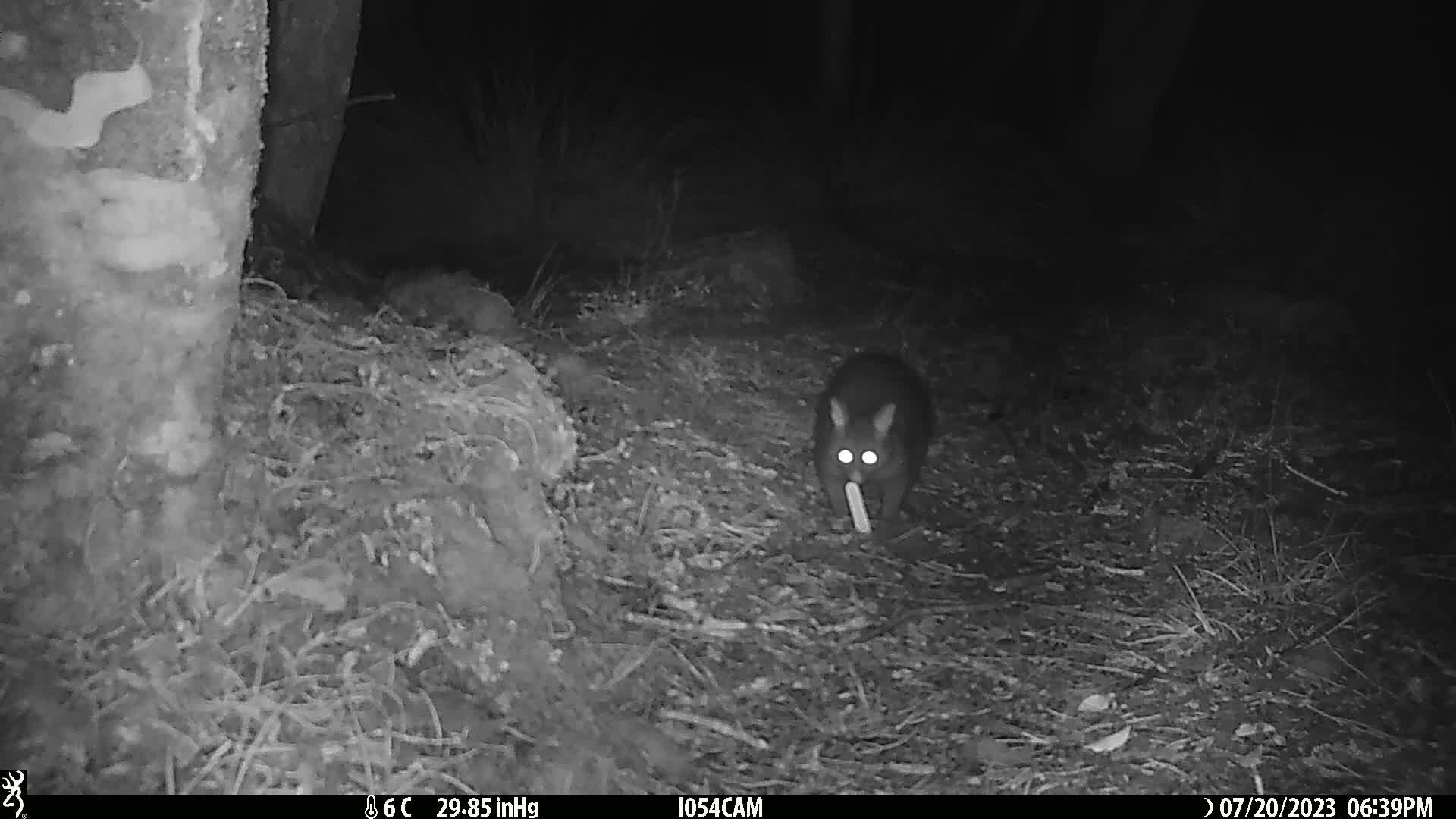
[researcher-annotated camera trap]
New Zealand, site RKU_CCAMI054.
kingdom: Animalia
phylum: Chordata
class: Mammalia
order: Diprotodontia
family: Phalangeridae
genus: Trichosurus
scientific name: Trichosurus vulpecula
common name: common brushtail possum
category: possum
Possum (common brushtail possum) (Trichosurus vulpecula).